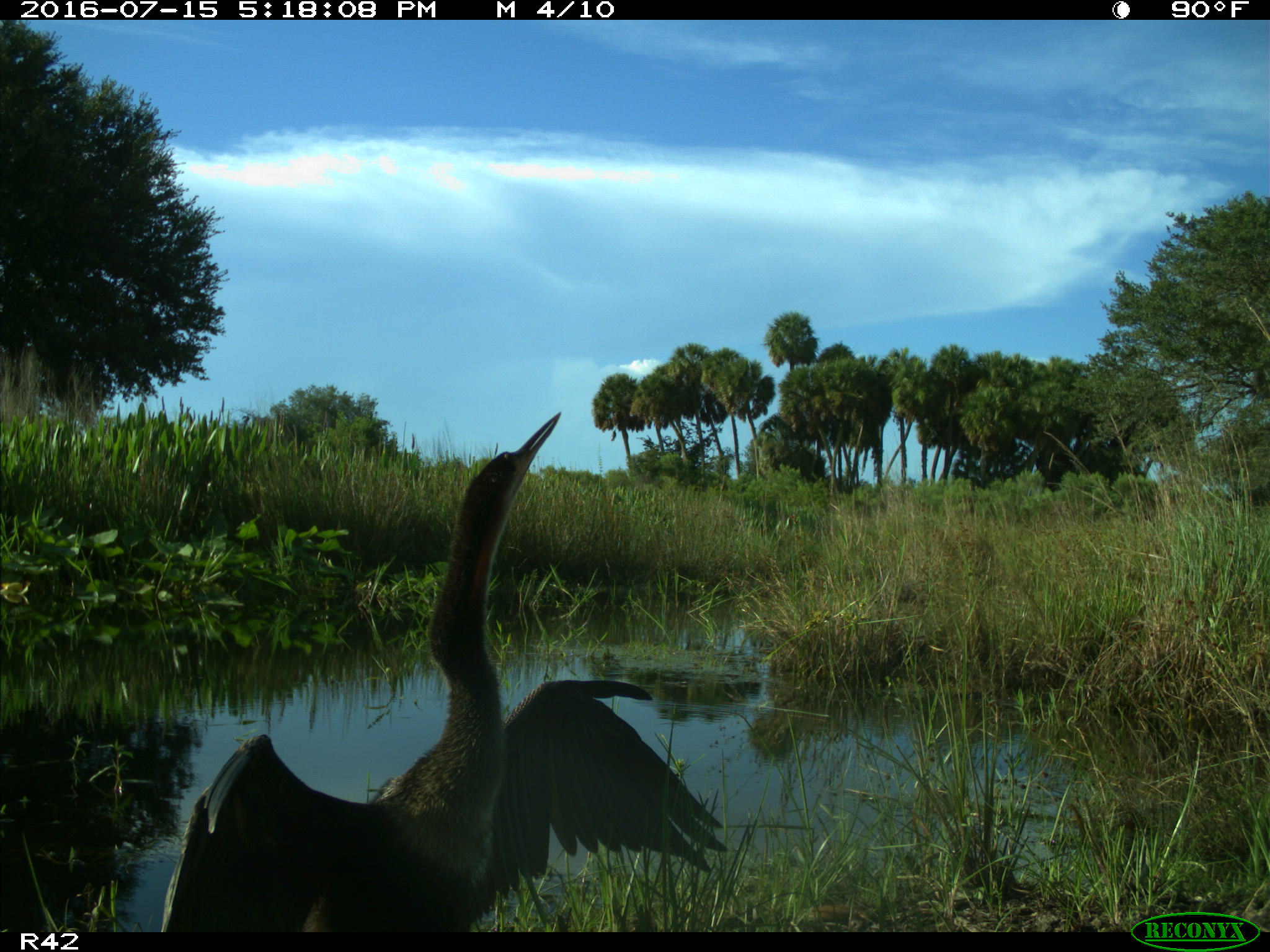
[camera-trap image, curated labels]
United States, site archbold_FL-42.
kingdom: Animalia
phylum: Chordata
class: Aves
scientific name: Aves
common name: birds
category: unidentified bird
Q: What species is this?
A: Unidentified bird (birds) (Aves).